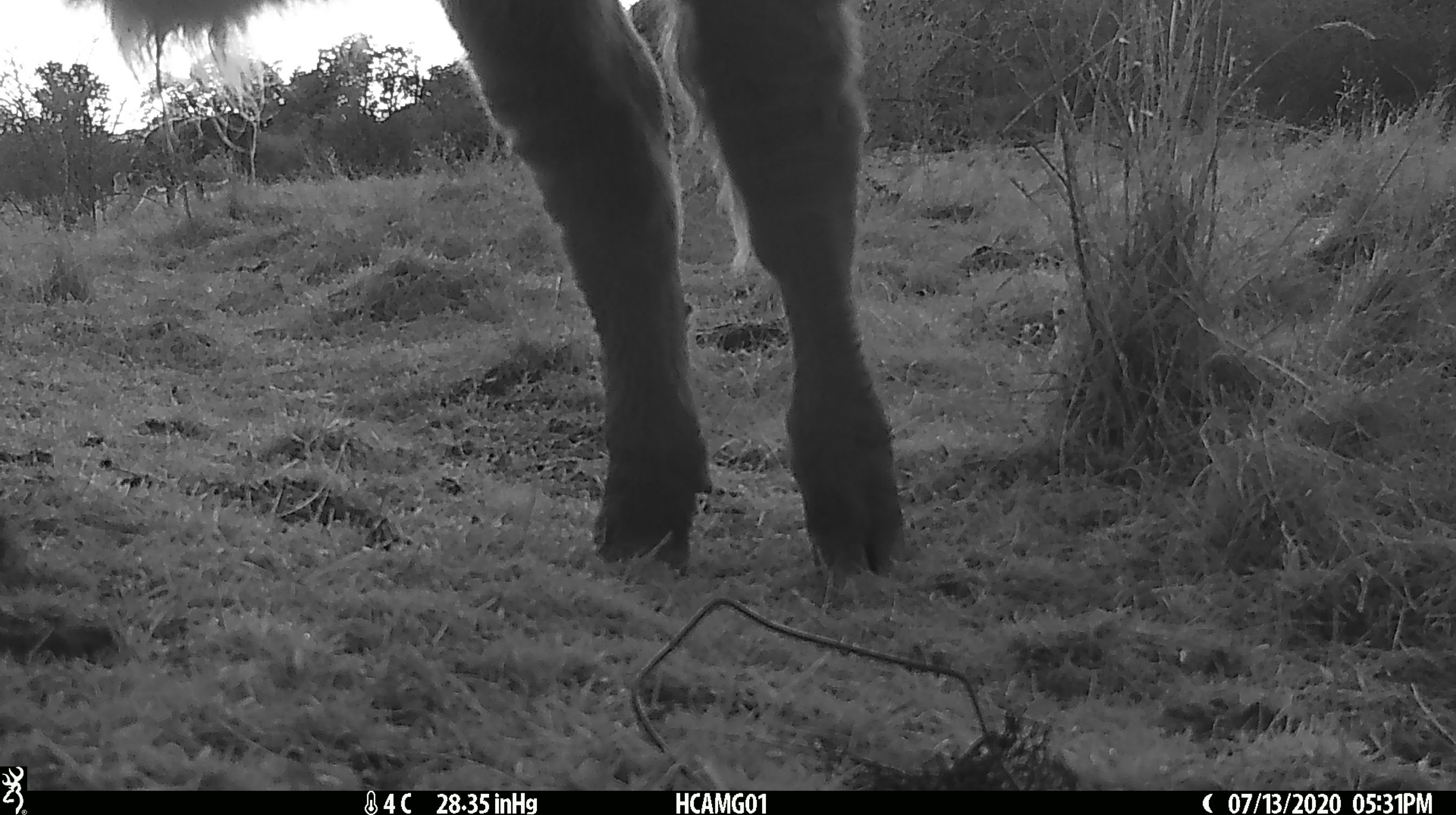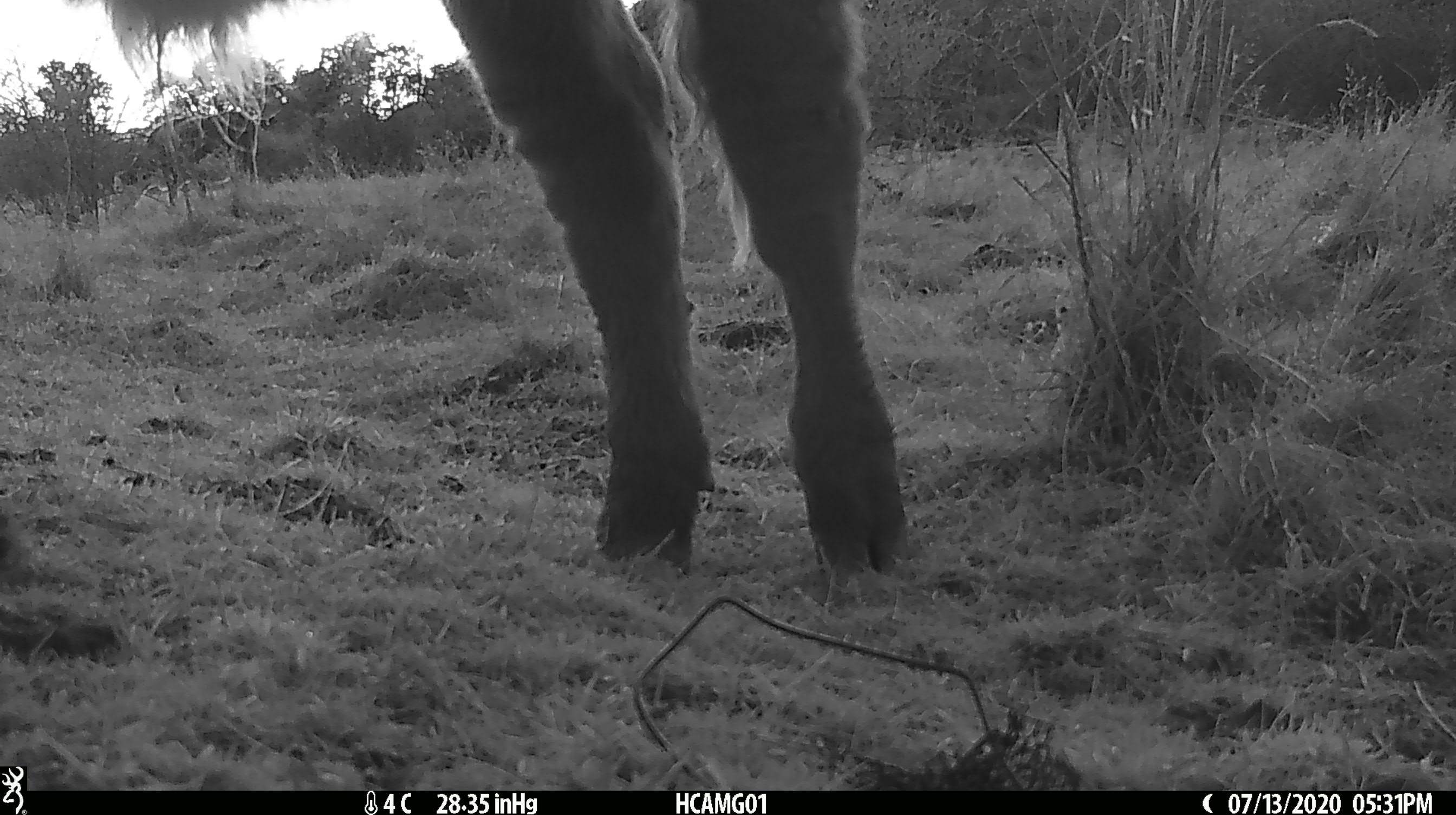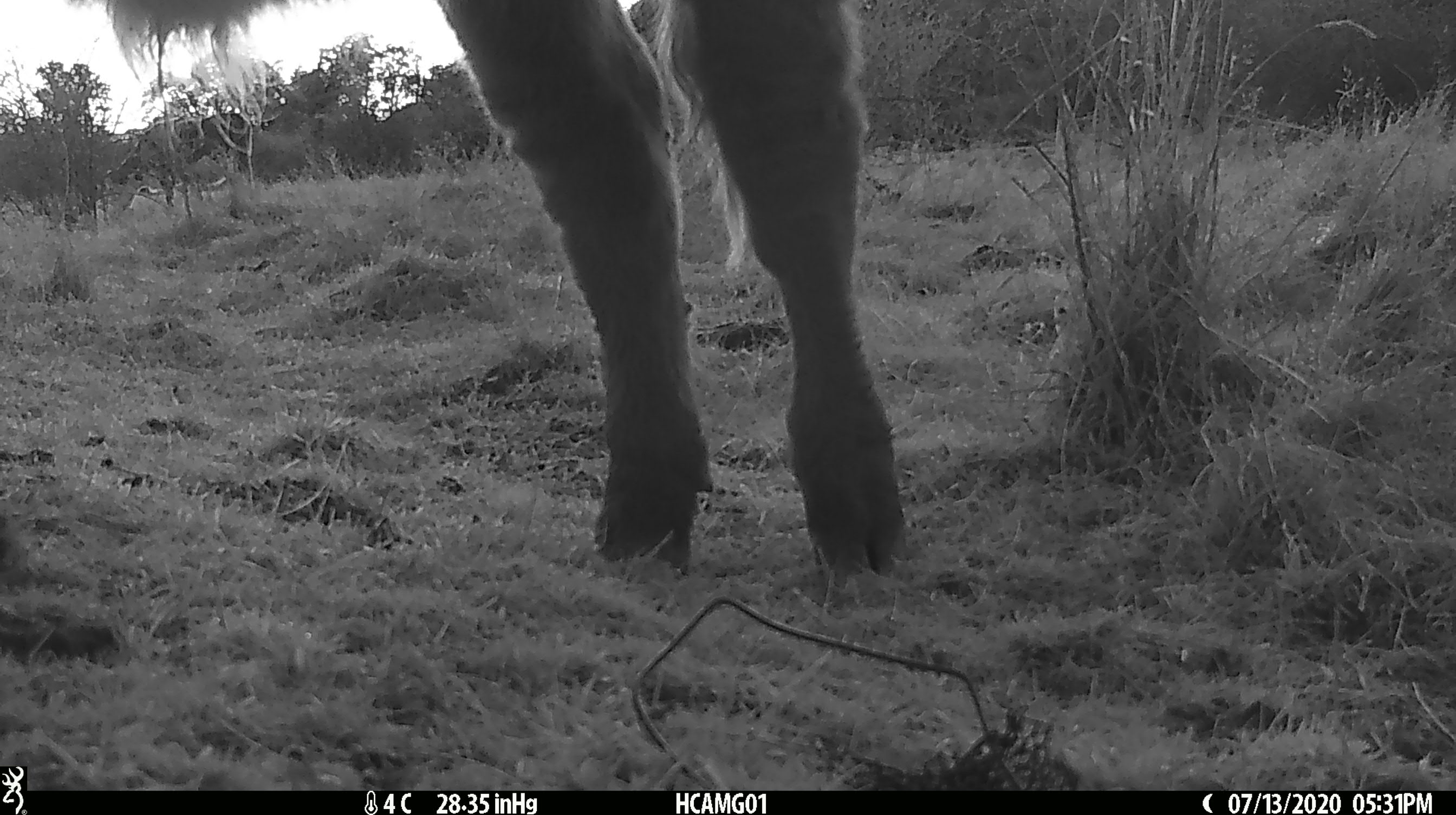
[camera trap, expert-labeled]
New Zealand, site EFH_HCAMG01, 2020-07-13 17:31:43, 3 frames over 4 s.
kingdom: Animalia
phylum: Chordata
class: Mammalia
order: Artiodactyla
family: Bovidae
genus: Bos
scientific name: Bos taurus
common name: domestic cow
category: cow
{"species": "cow (domestic cow) (Bos taurus)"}